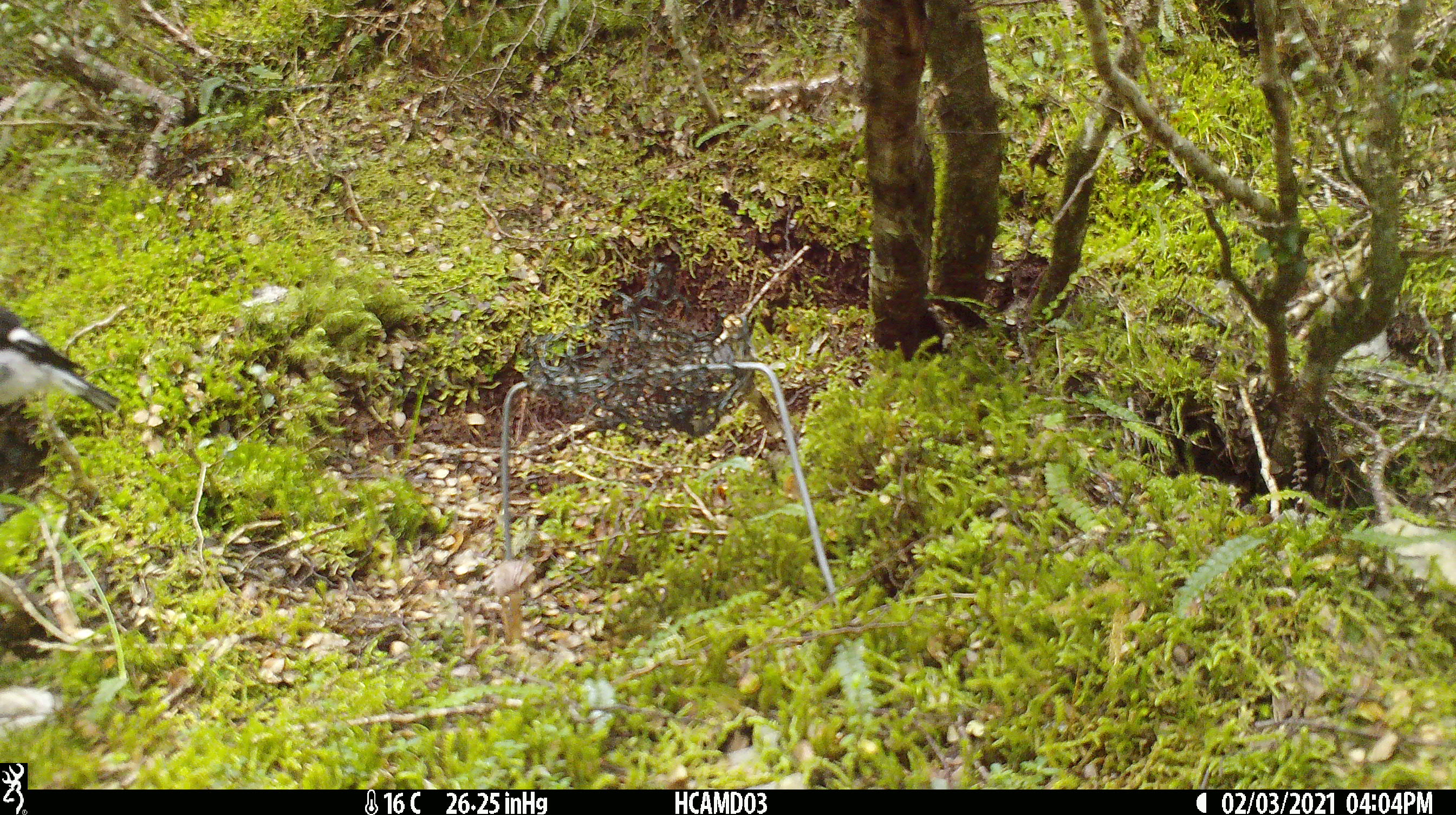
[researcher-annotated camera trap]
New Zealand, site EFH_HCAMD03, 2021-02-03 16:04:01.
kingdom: Animalia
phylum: Chordata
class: Aves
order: Passeriformes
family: Petroicidae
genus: Petroica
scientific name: Petroica macrocephala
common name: tomtit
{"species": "tomtit (Petroica macrocephala)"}